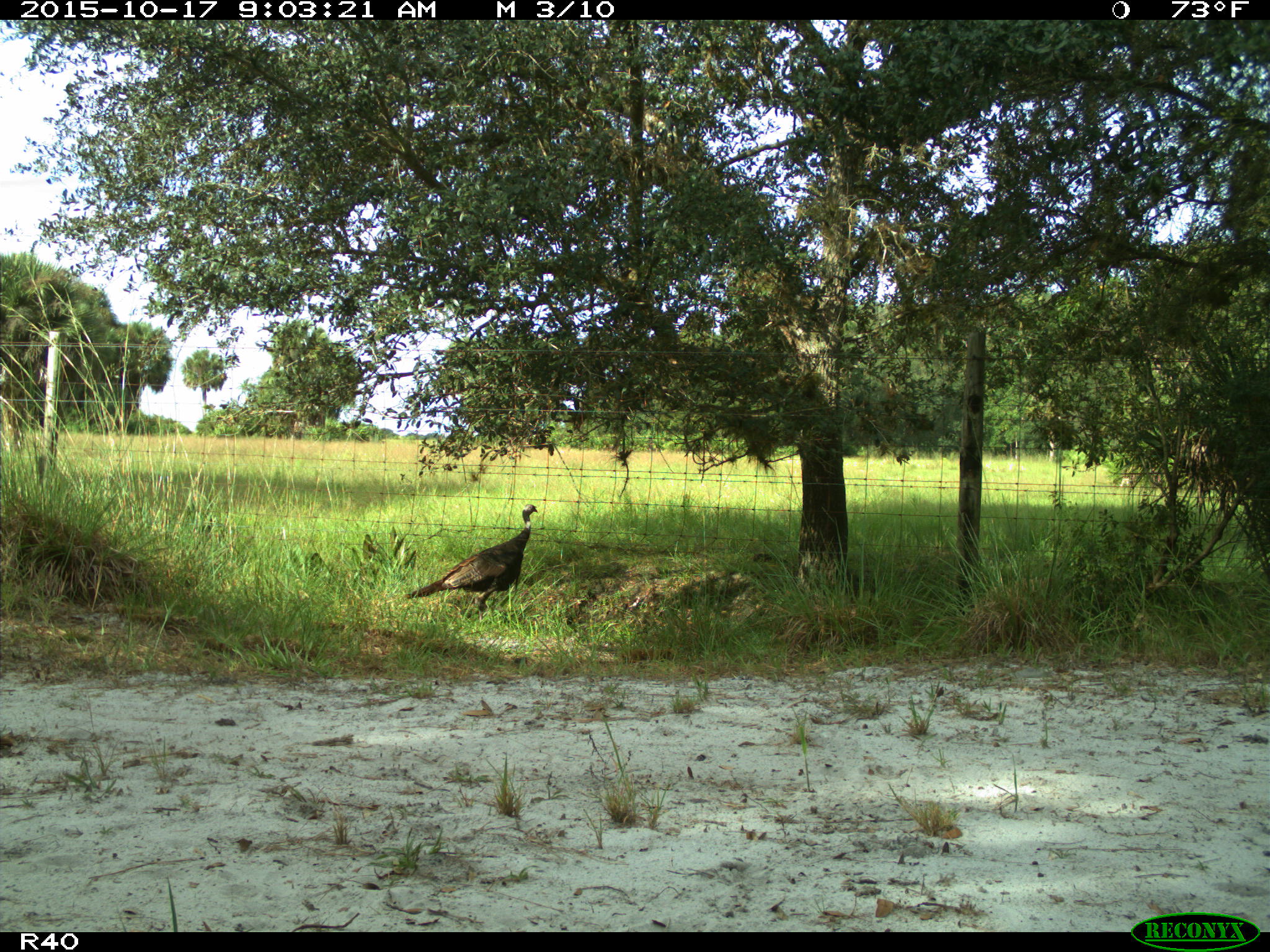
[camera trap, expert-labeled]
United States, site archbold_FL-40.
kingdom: Animalia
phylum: Chordata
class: Aves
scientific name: Aves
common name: birds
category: unidentified bird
Unidentified bird (birds) (Aves).